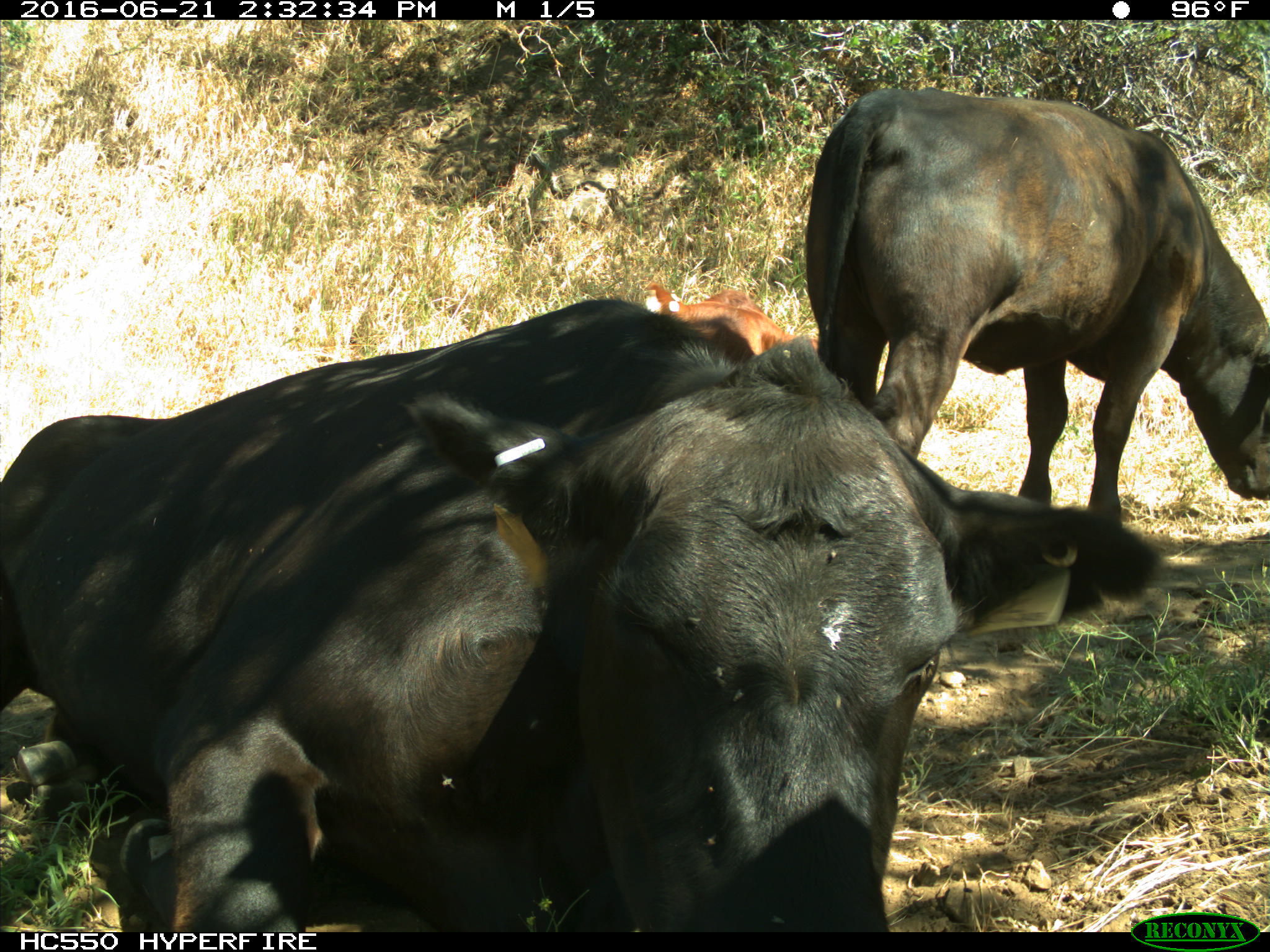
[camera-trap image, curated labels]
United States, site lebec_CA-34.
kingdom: Animalia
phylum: Chordata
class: Mammalia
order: Artiodactyla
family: Bovidae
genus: Bos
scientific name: Bos taurus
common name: domestic cow